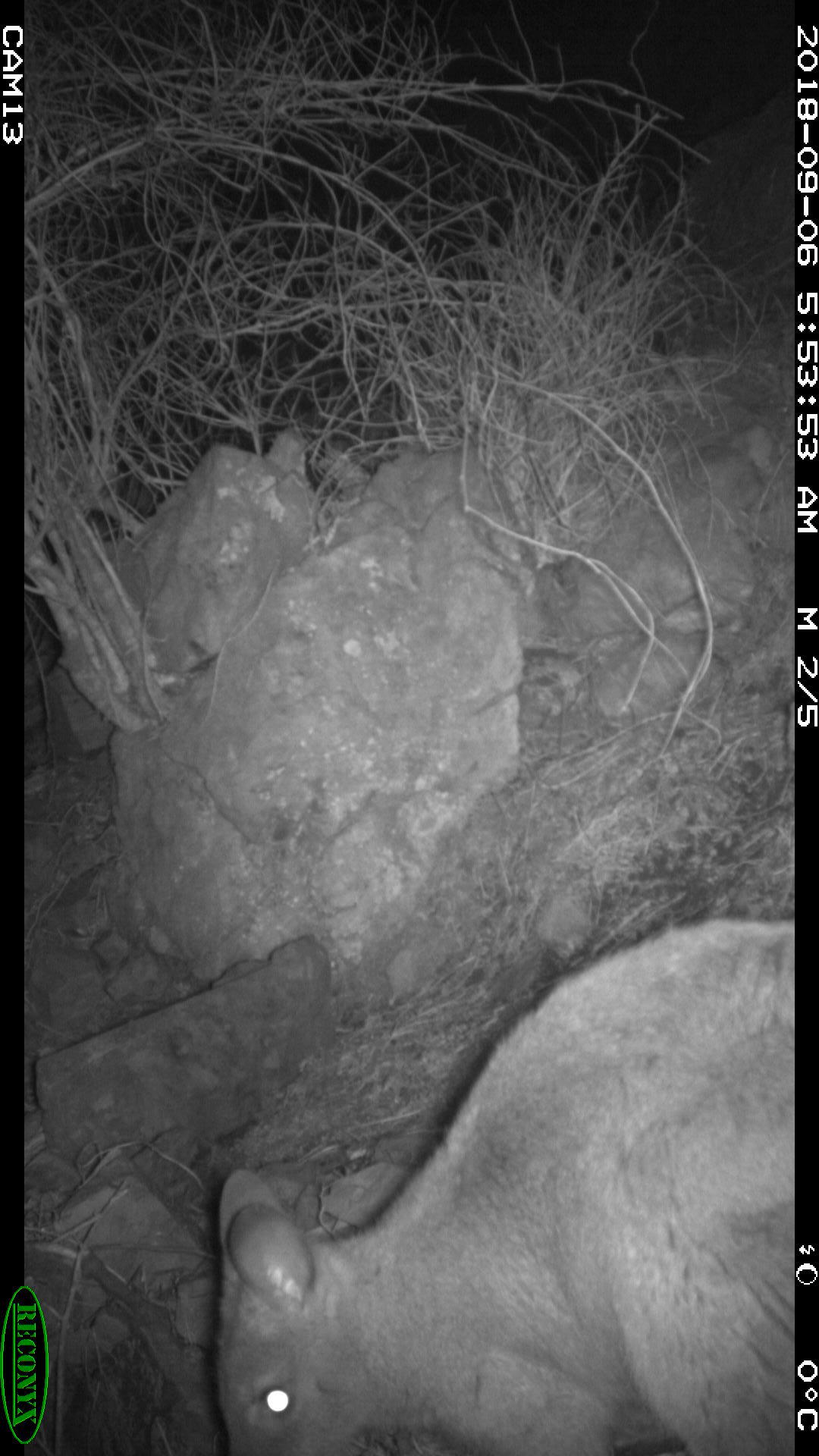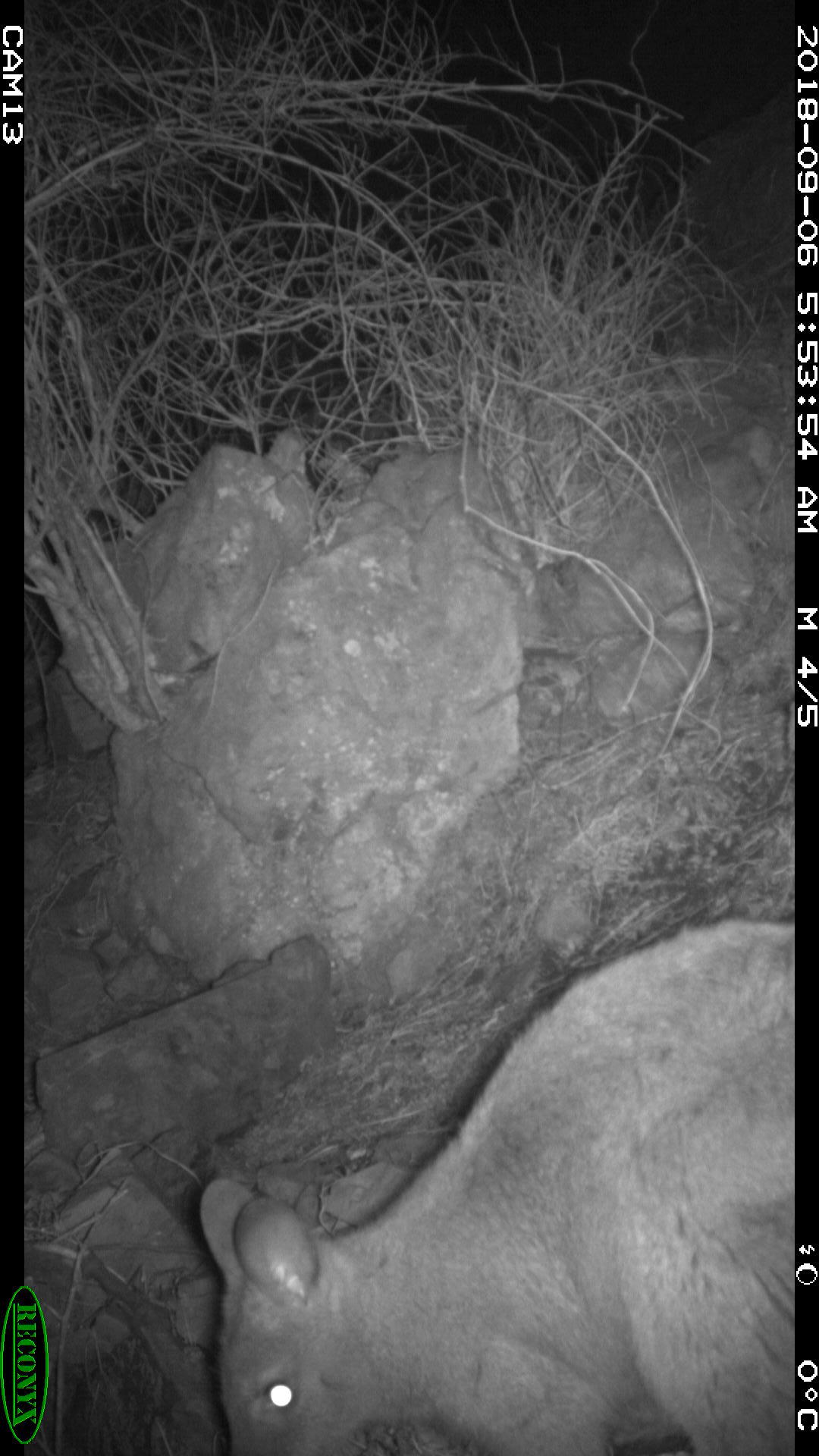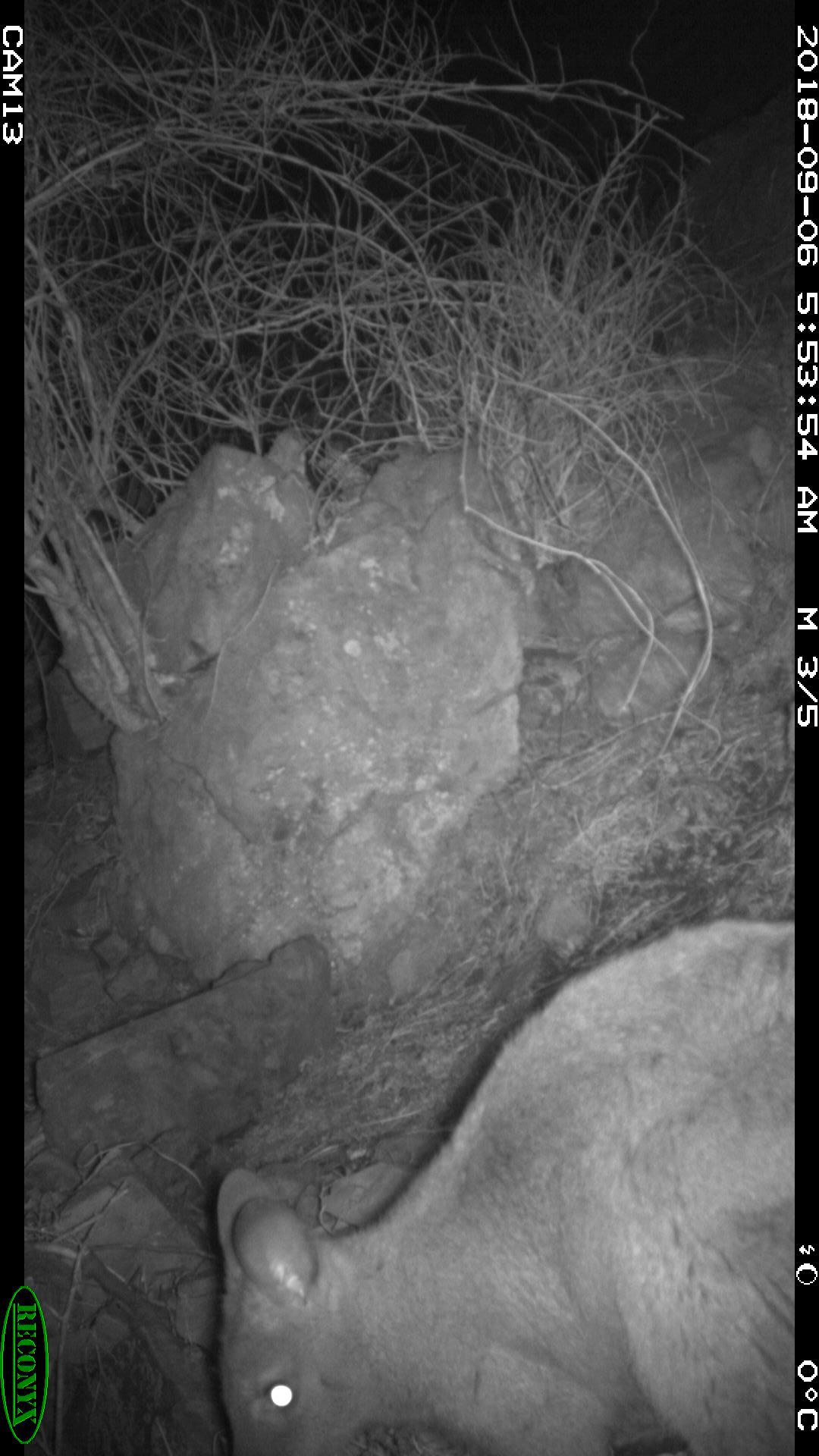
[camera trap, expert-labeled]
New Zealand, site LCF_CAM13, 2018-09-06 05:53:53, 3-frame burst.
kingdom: Animalia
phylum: Chordata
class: Mammalia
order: Diprotodontia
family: Macropodidae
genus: Notamacropus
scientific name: Notamacropus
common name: wallaby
Wallaby (Notamacropus).